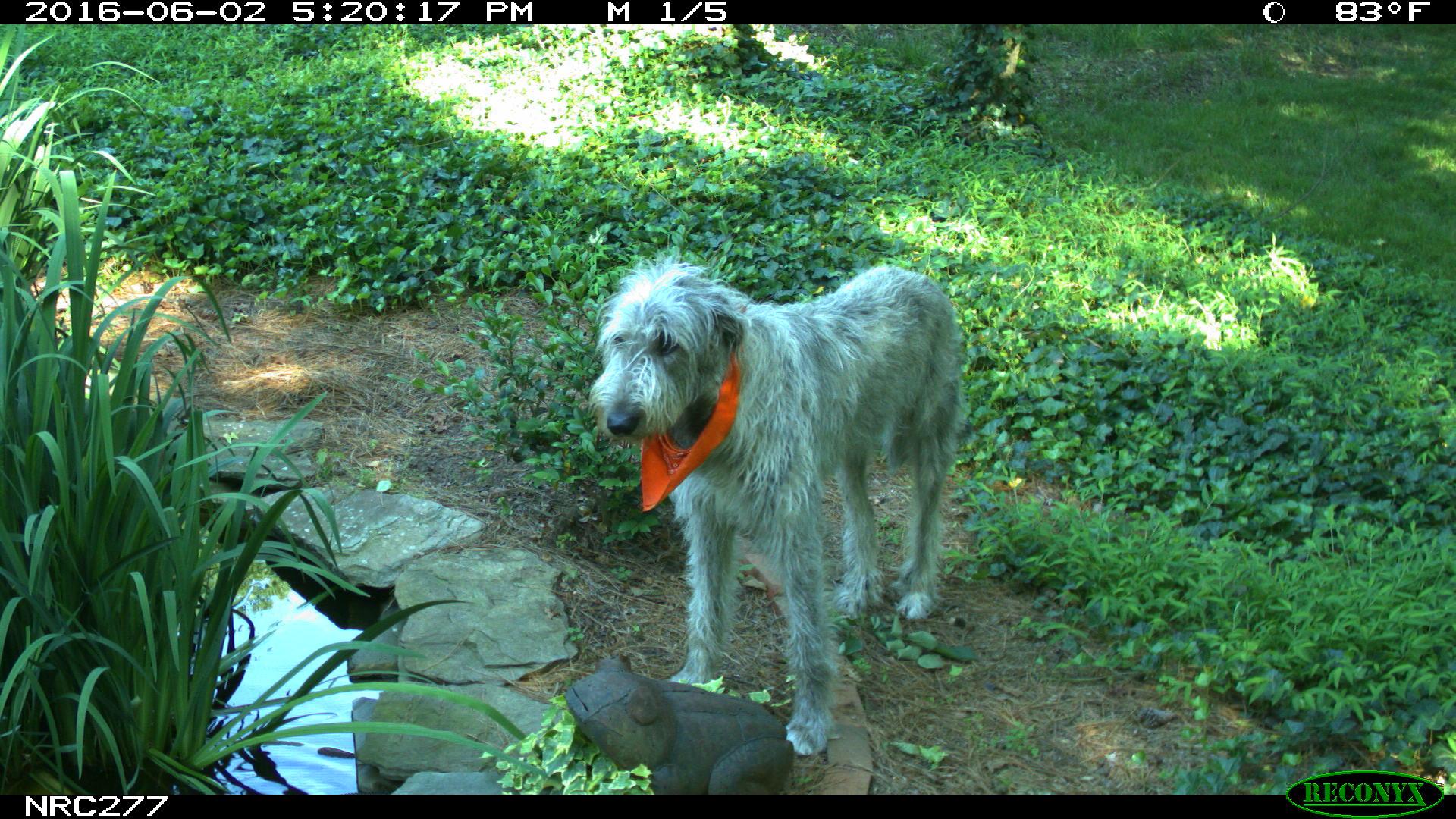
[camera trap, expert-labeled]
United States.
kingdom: Animalia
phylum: Chordata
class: Mammalia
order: Carnivora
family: Canidae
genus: Canis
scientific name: Canis familiaris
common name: domestic dog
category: Dog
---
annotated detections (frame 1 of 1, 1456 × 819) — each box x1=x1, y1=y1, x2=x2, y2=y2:
Dog: x1=581, y1=242, x2=996, y2=766